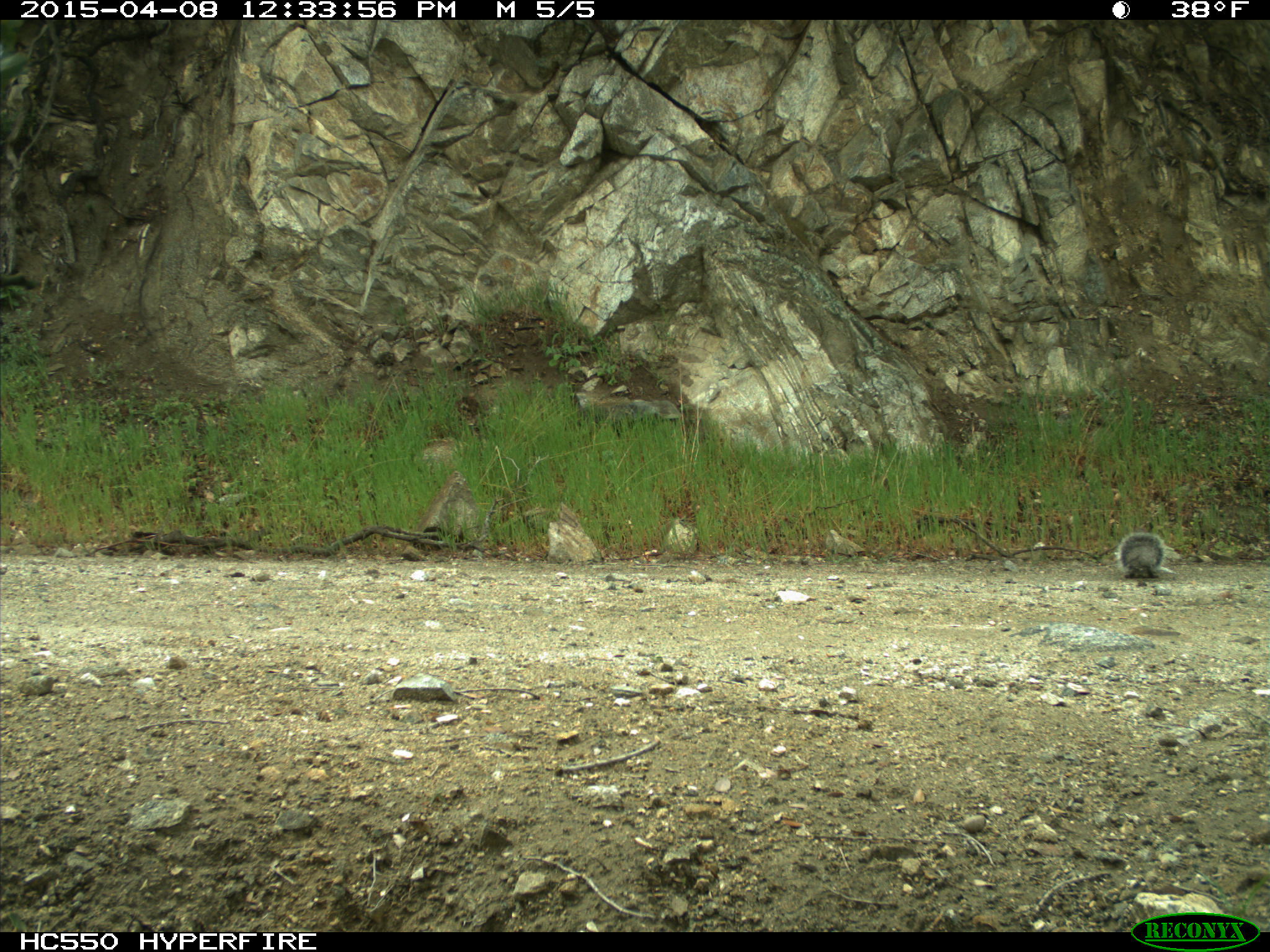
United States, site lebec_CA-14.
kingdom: Animalia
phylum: Chordata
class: Mammalia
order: Rodentia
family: Sciuridae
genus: Sciurus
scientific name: Sciurus carolinensis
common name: eastern gray squirrel